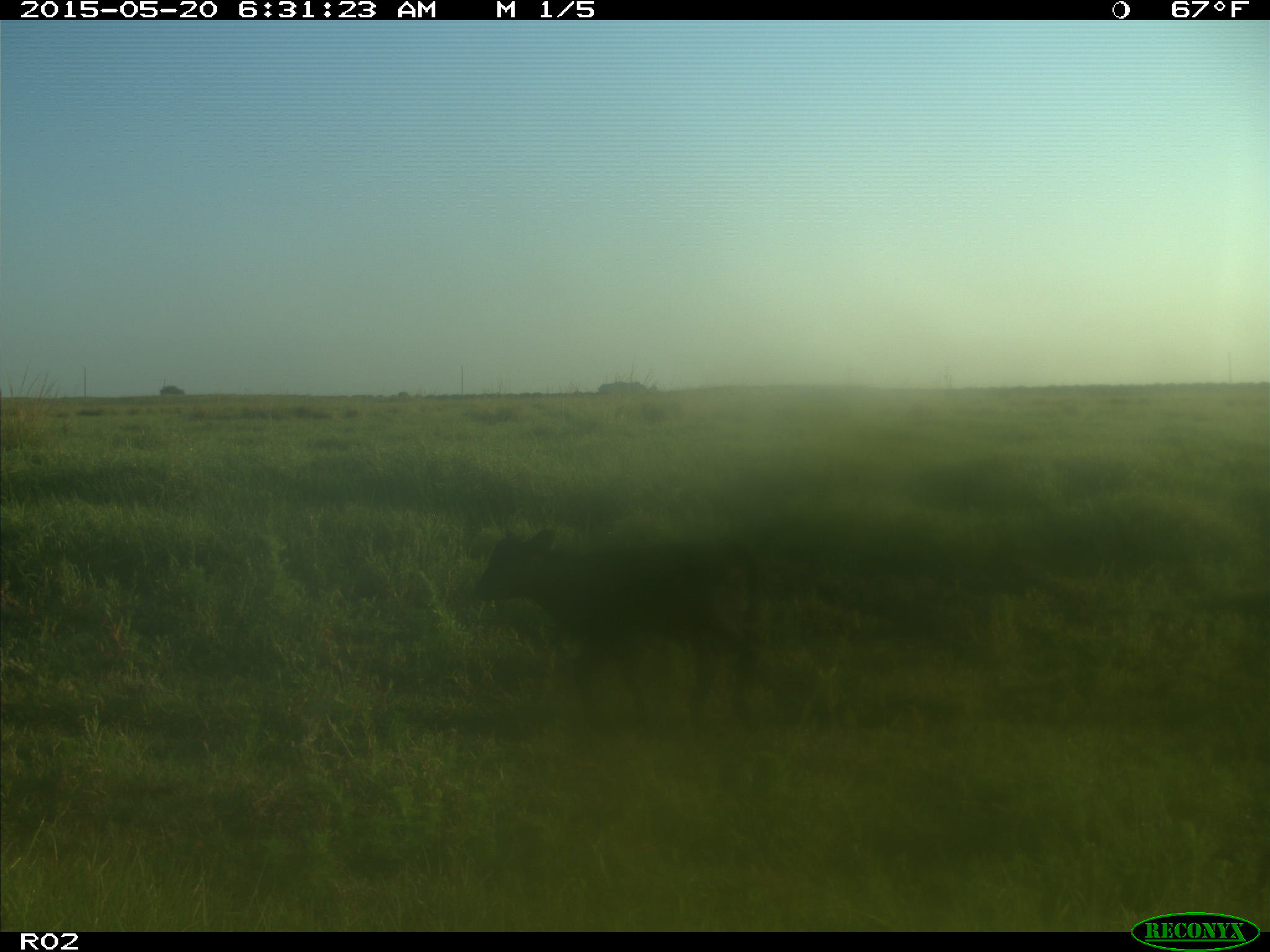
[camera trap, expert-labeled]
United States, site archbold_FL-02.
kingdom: Animalia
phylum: Chordata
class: Mammalia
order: Artiodactyla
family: Bovidae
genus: Bos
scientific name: Bos taurus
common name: domestic cow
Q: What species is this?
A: Bos taurus (domestic cow).